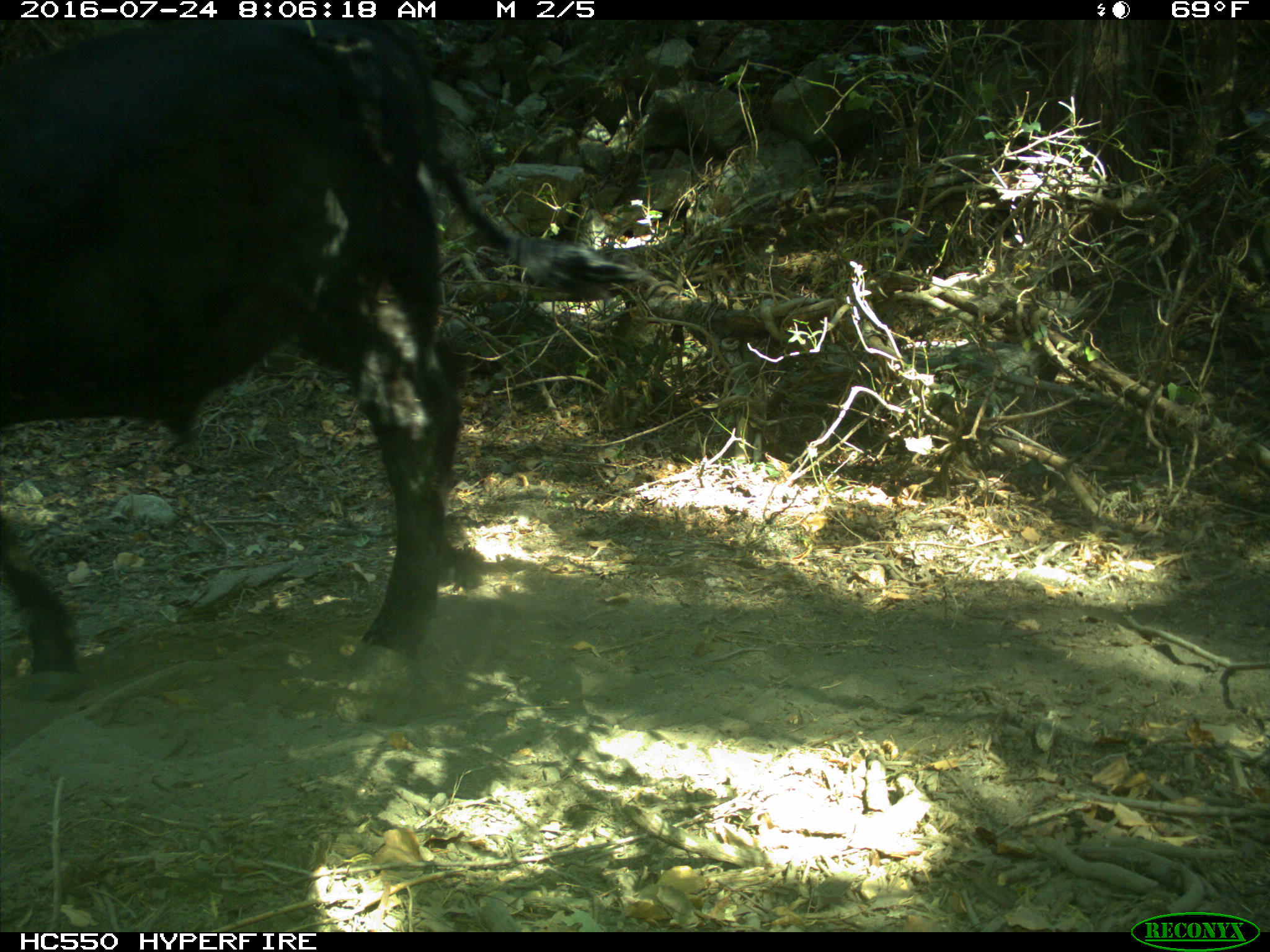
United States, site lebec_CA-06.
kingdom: Animalia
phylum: Chordata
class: Mammalia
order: Artiodactyla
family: Bovidae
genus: Bos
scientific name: Bos taurus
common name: domestic cow